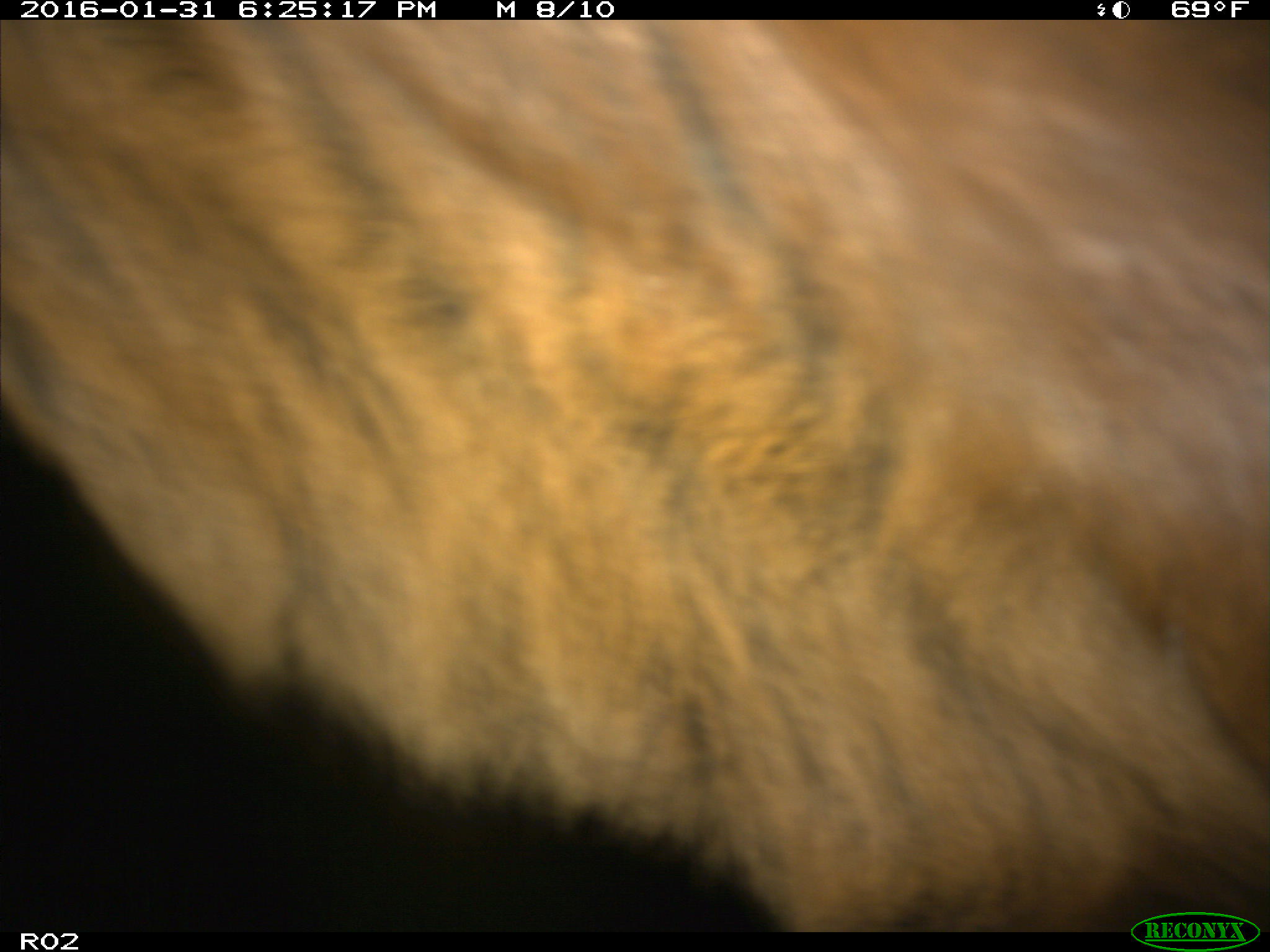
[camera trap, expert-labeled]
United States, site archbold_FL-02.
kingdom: Animalia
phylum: Chordata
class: Mammalia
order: Artiodactyla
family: Bovidae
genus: Bos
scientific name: Bos taurus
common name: domestic cow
Bos taurus (domestic cow).